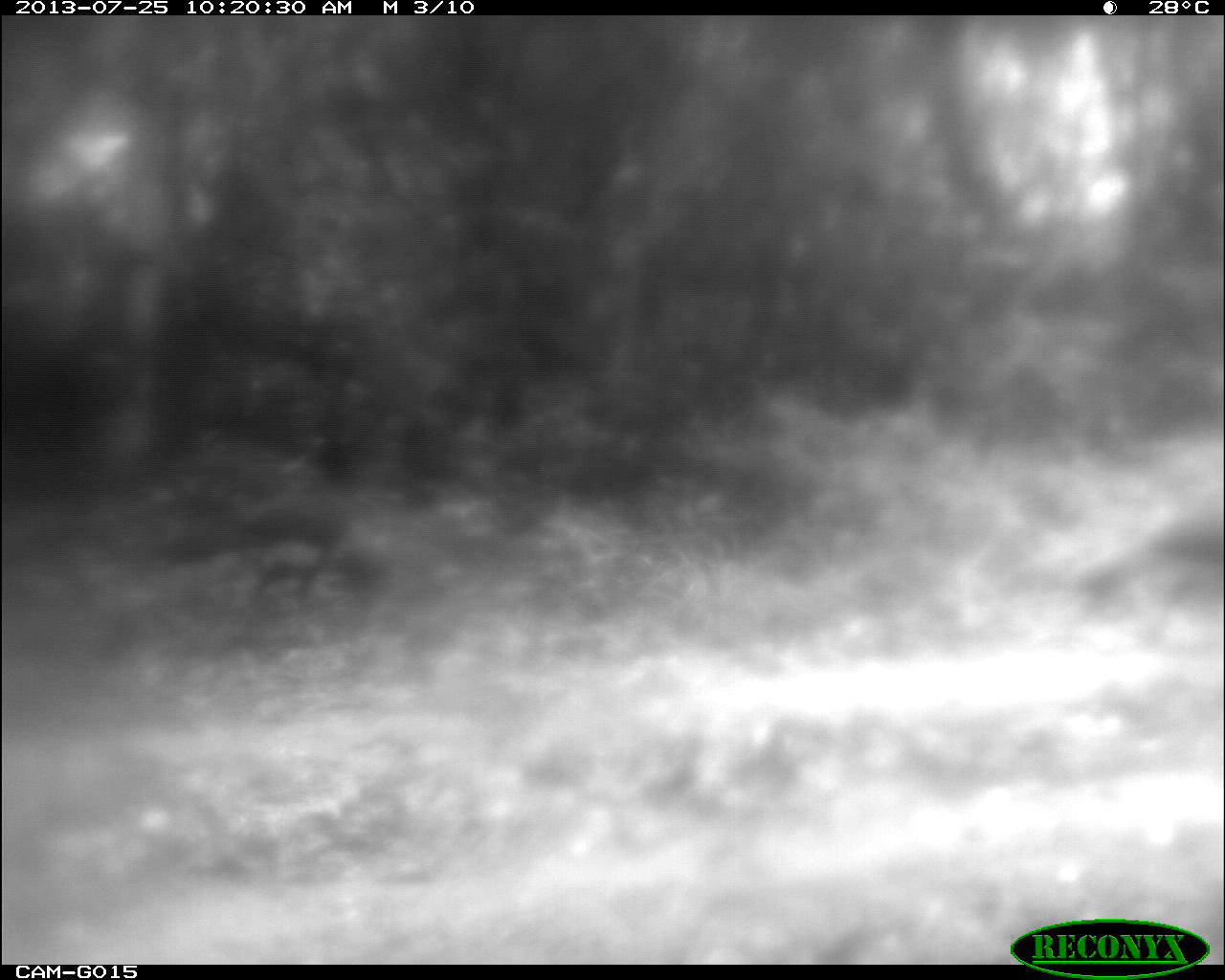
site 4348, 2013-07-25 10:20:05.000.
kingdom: Animalia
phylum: Chordata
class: Aves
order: Galliformes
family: Cracidae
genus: Crax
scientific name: Crax rubra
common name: great curassow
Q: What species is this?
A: Crax rubra (great curassow).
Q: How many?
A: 1.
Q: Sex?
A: Male.